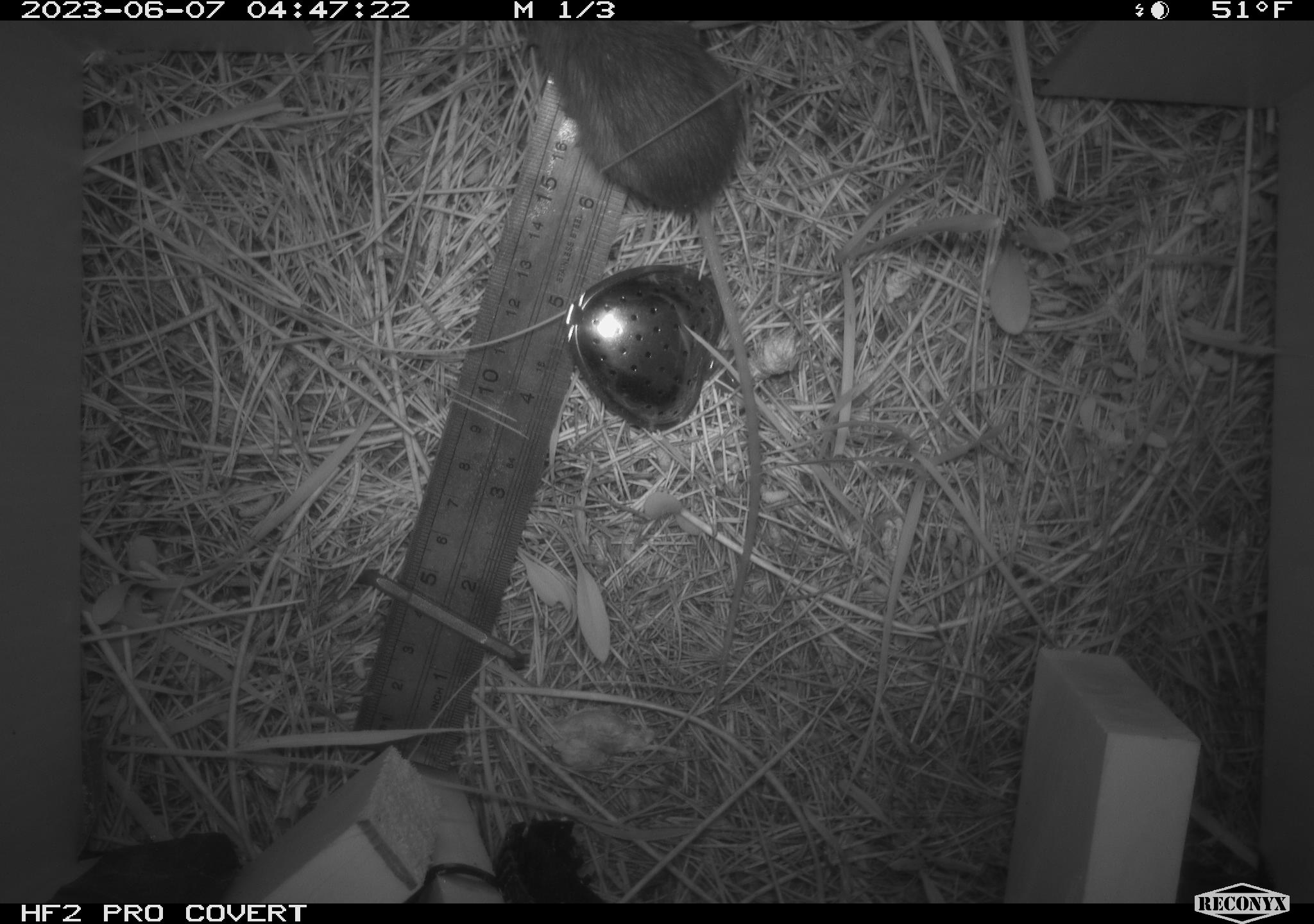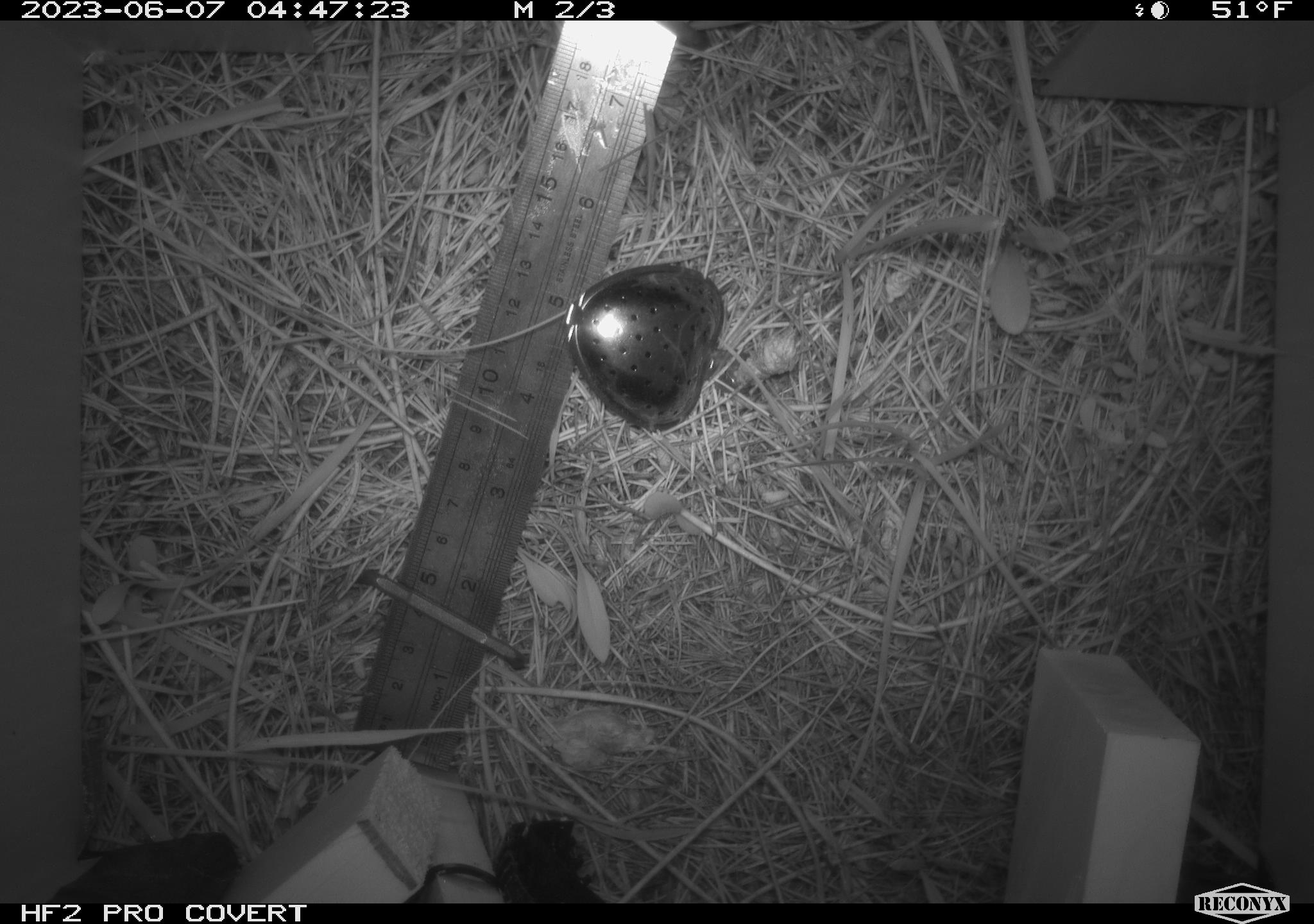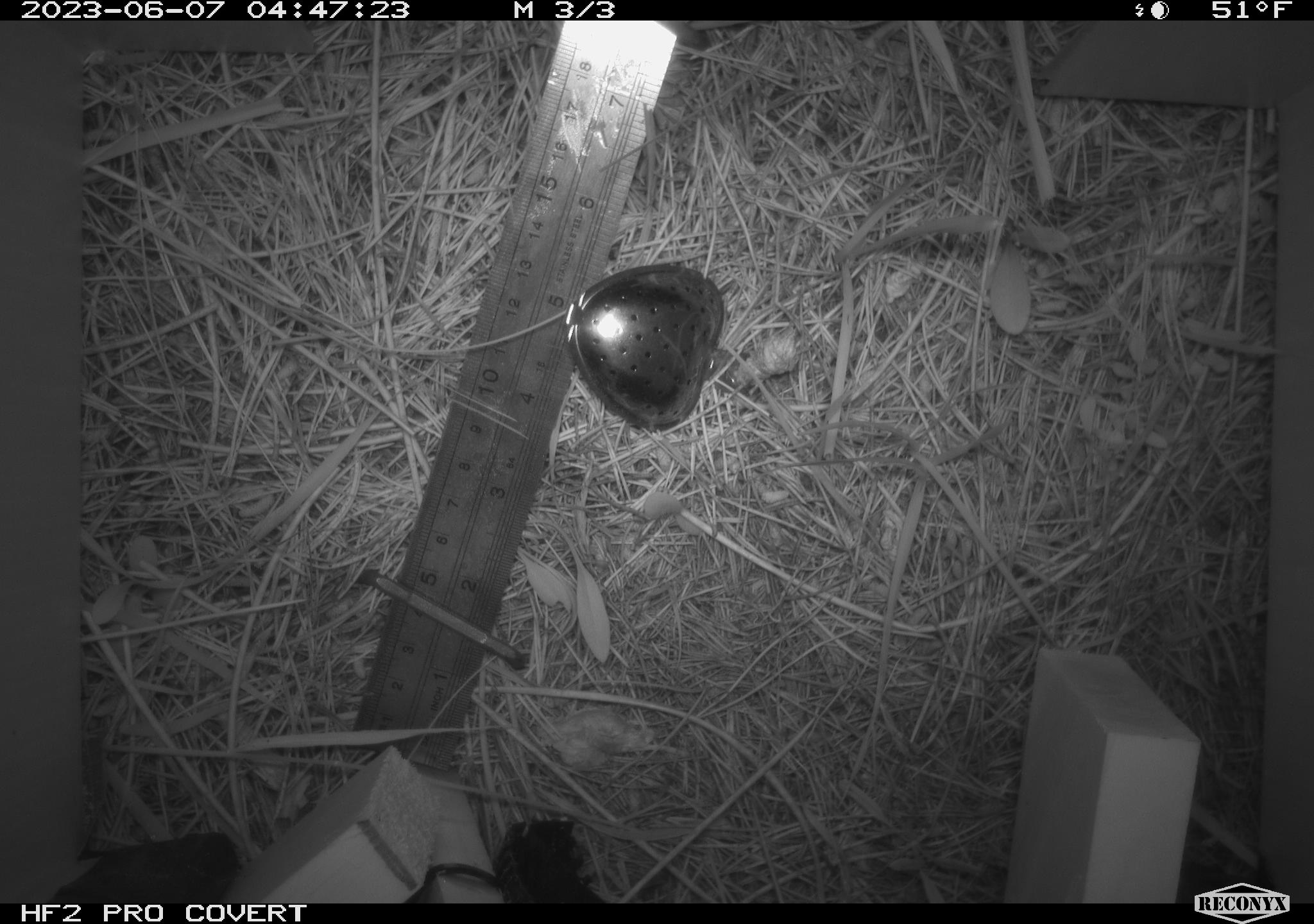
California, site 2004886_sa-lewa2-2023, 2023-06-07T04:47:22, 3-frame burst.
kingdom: Animalia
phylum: Chordata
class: Mammalia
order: Rodentia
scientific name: Rodentia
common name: rodent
Rodent (Rodentia).